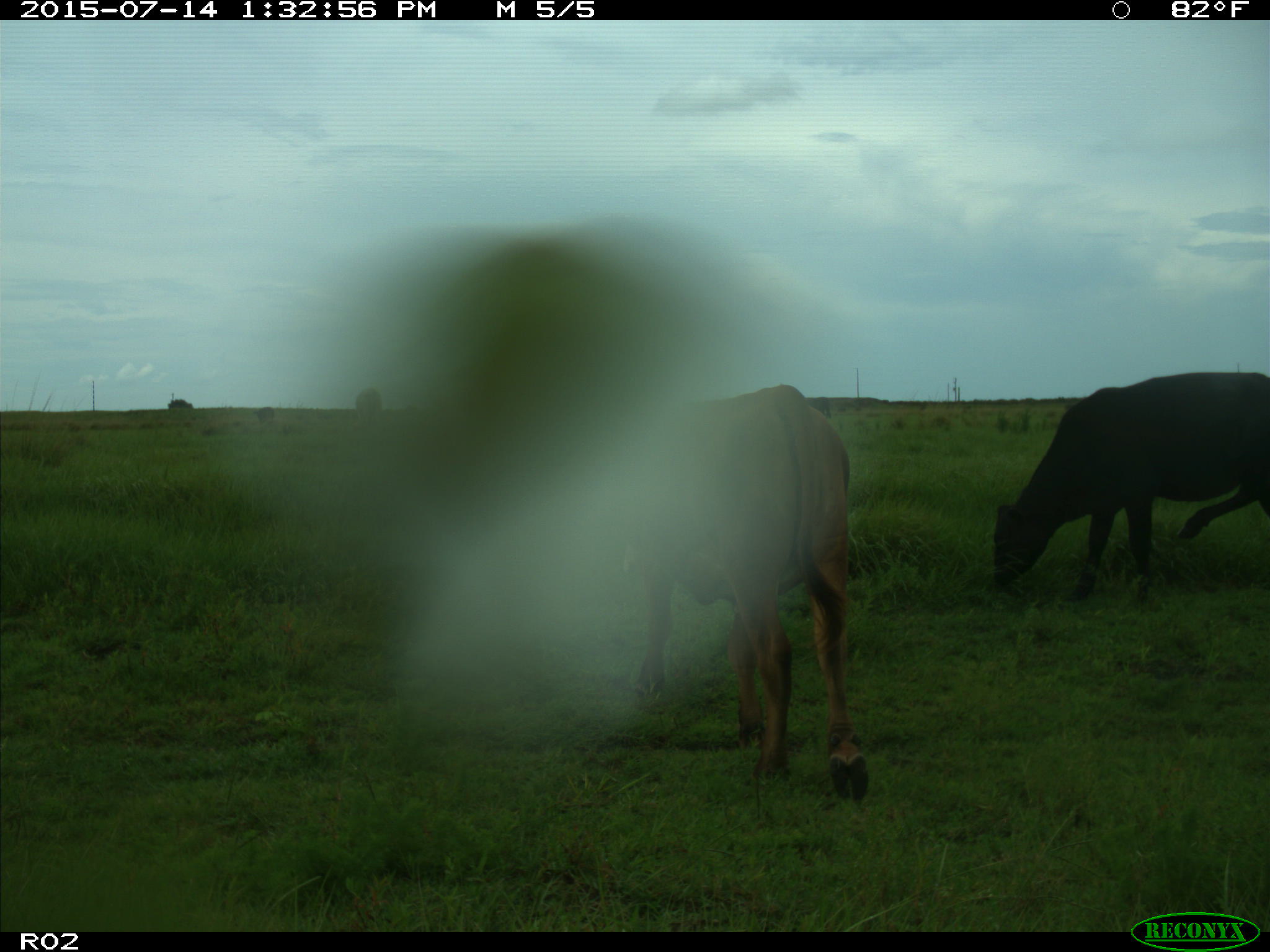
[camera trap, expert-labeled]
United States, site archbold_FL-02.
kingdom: Animalia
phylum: Chordata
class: Mammalia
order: Artiodactyla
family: Bovidae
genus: Bos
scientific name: Bos taurus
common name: domestic cow